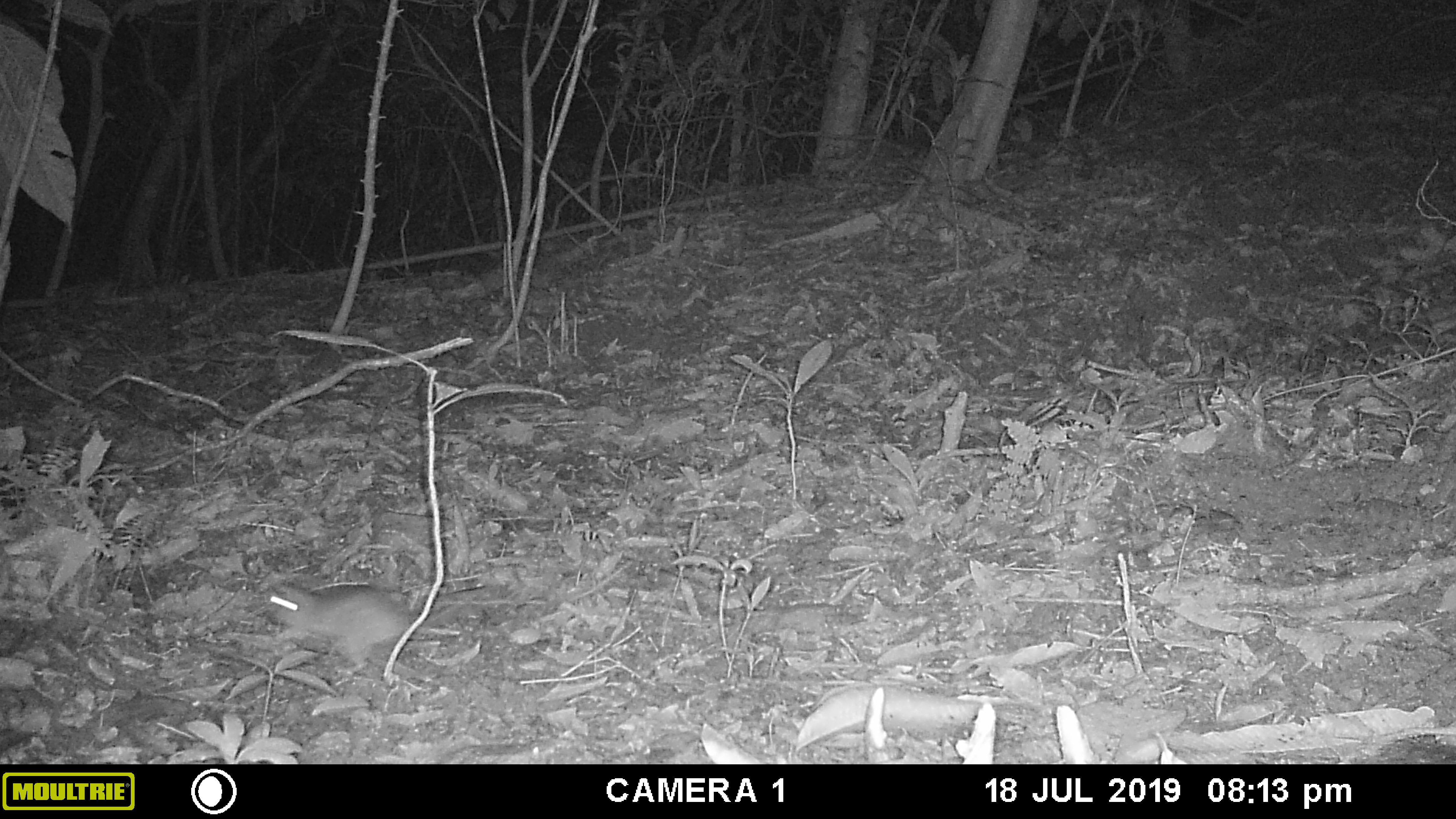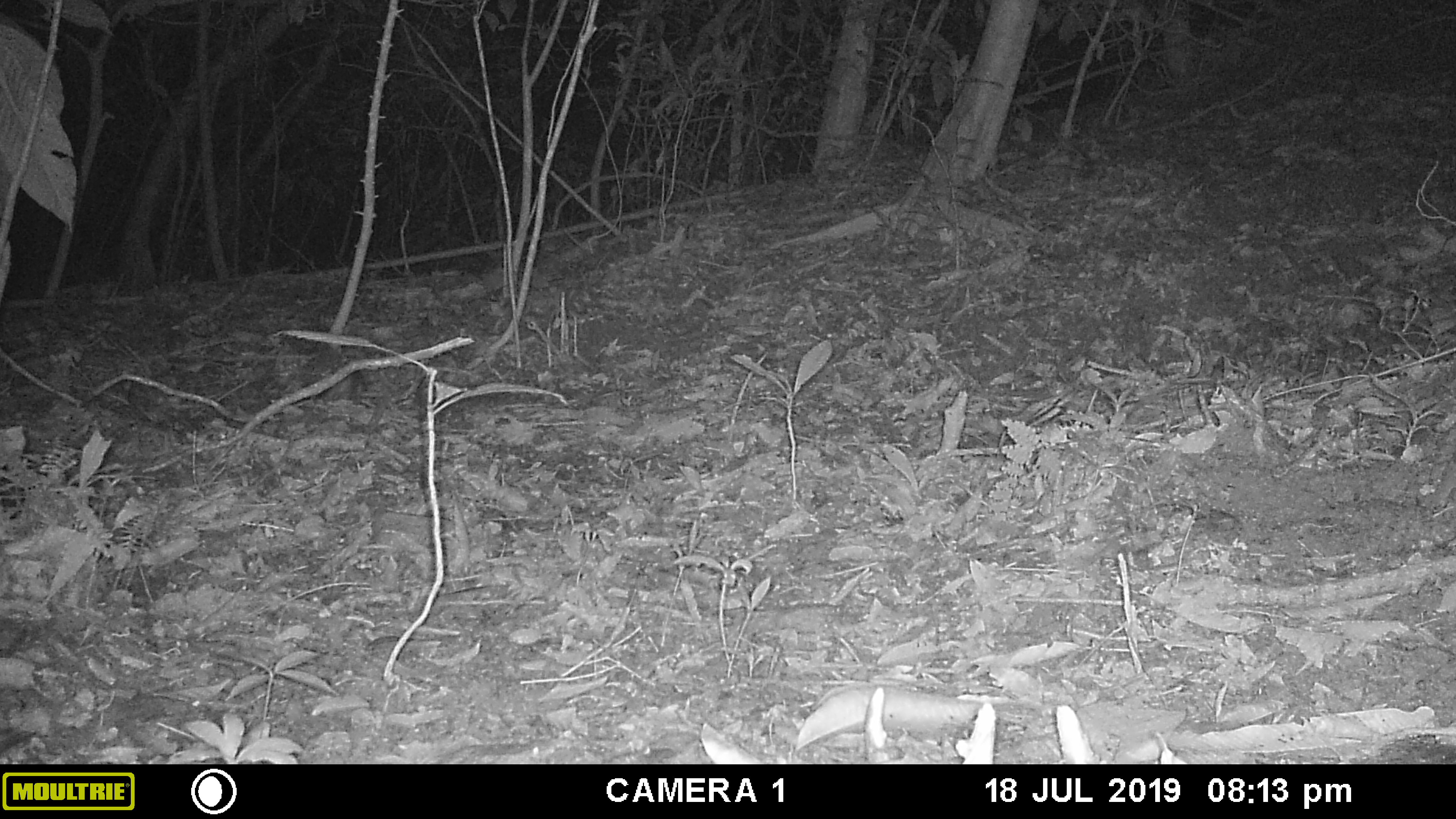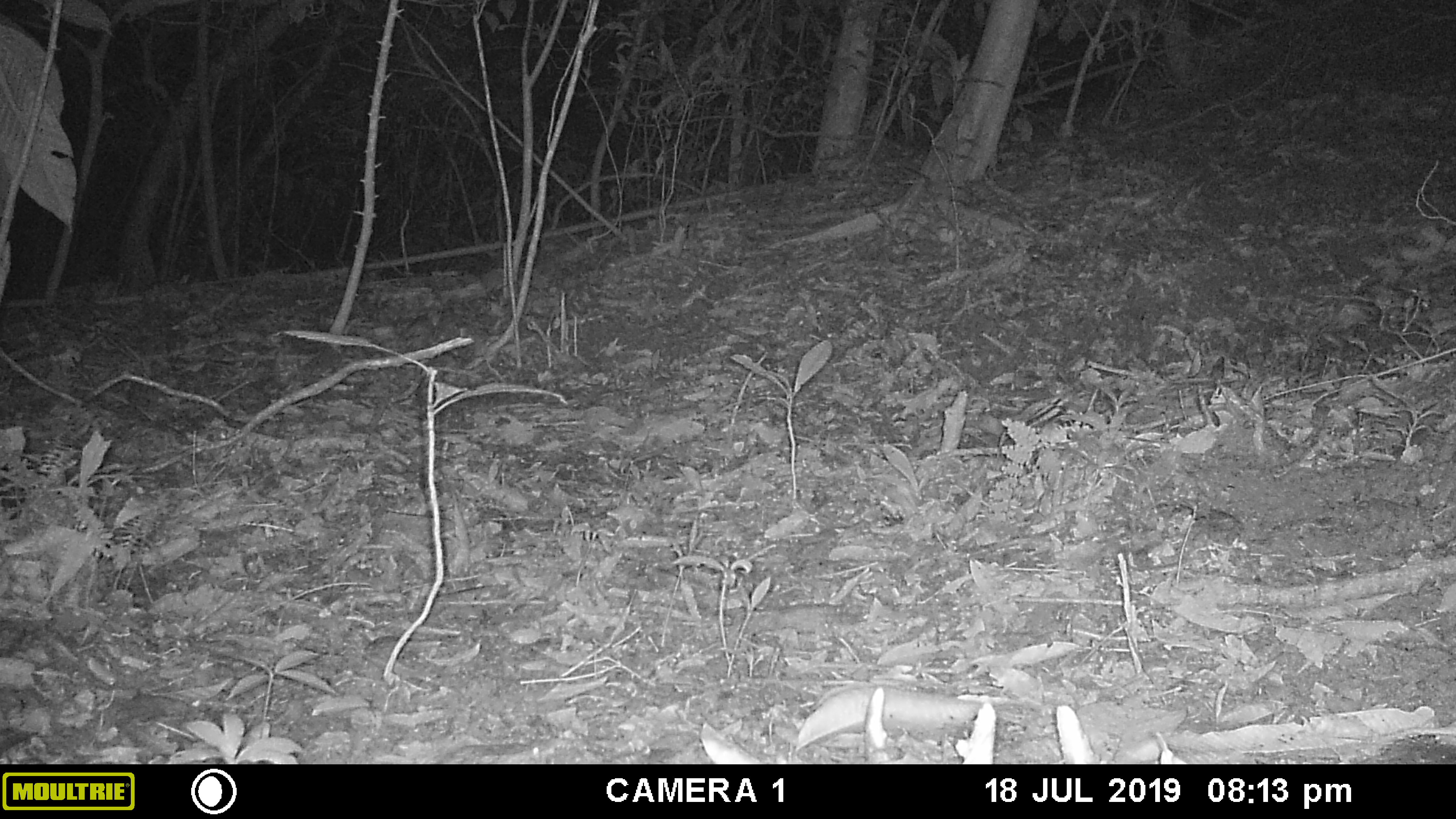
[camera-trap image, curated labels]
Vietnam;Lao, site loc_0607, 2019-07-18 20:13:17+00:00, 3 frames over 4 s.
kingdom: Animalia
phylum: Chordata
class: Mammalia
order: Rodentia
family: Muridae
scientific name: Muridae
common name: old-world mice and rats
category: unidentified murid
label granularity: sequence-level